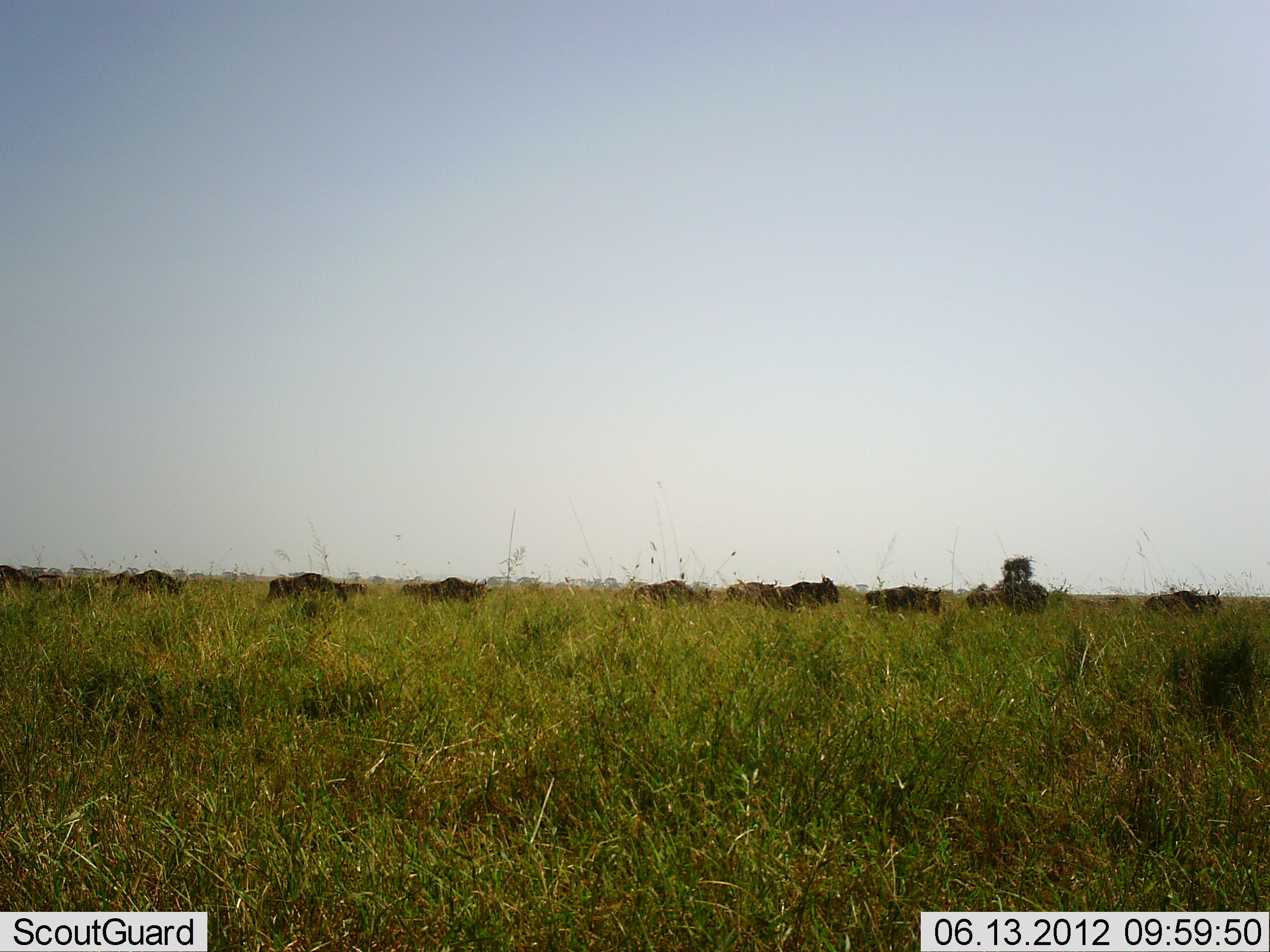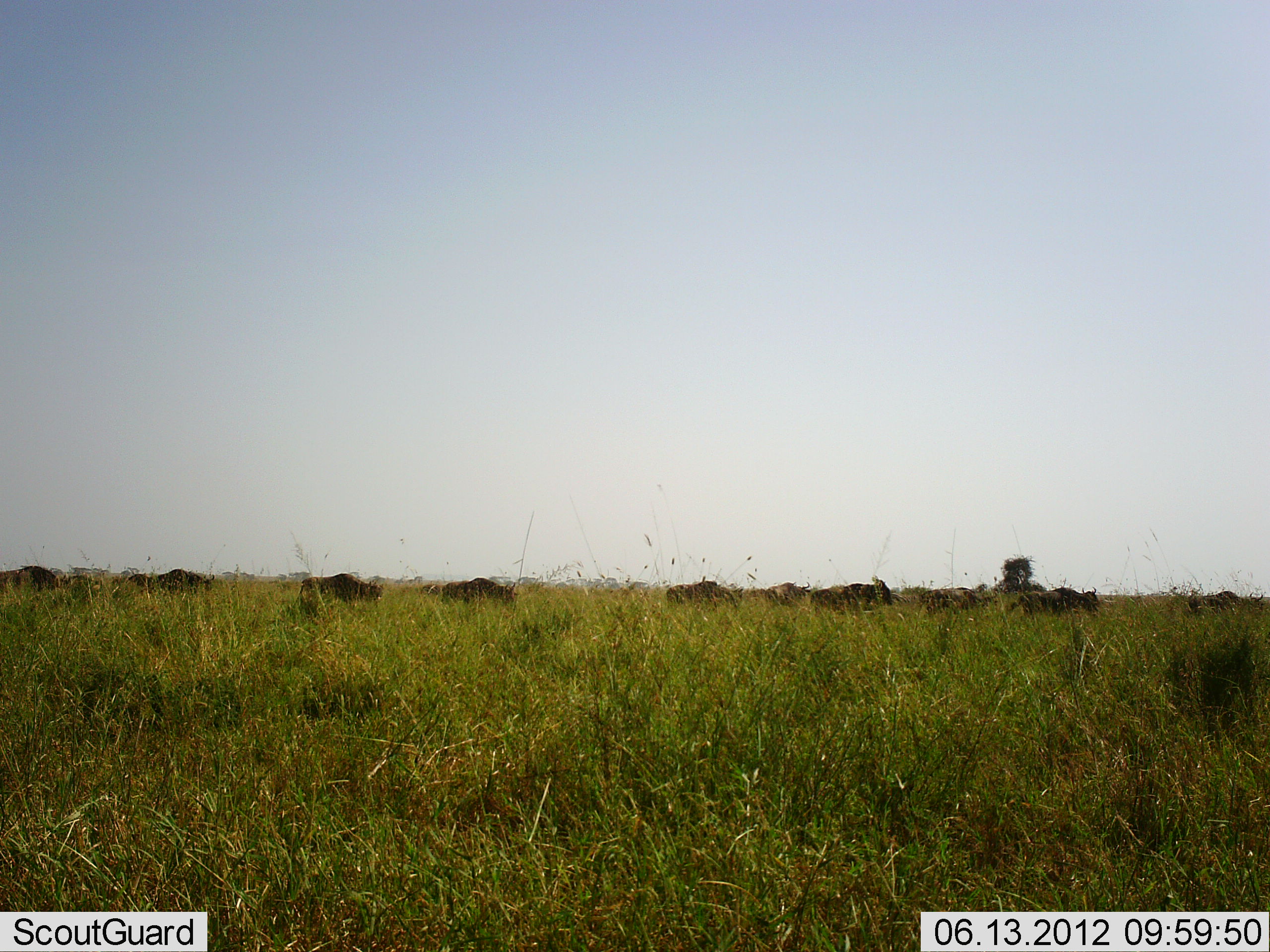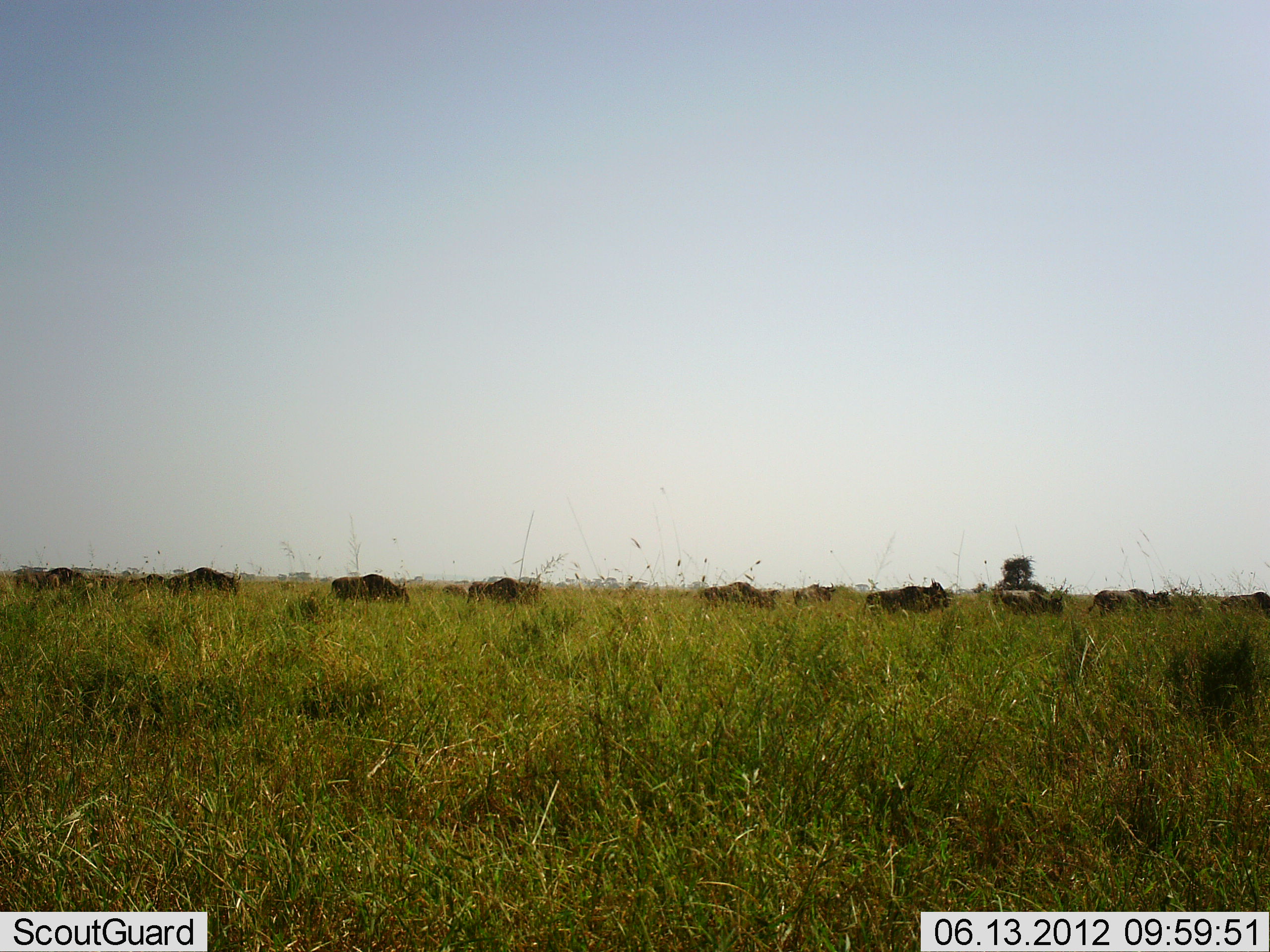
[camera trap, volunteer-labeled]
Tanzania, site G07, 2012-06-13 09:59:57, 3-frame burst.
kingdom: Animalia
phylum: Chordata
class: Mammalia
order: Artiodactyla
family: Bovidae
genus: Connochaetes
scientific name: Connochaetes taurinus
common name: blue wildebeest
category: wildebeest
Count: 10.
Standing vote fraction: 10%.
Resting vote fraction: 0%.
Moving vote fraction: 100%.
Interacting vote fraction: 0%.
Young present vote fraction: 0%.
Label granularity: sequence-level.